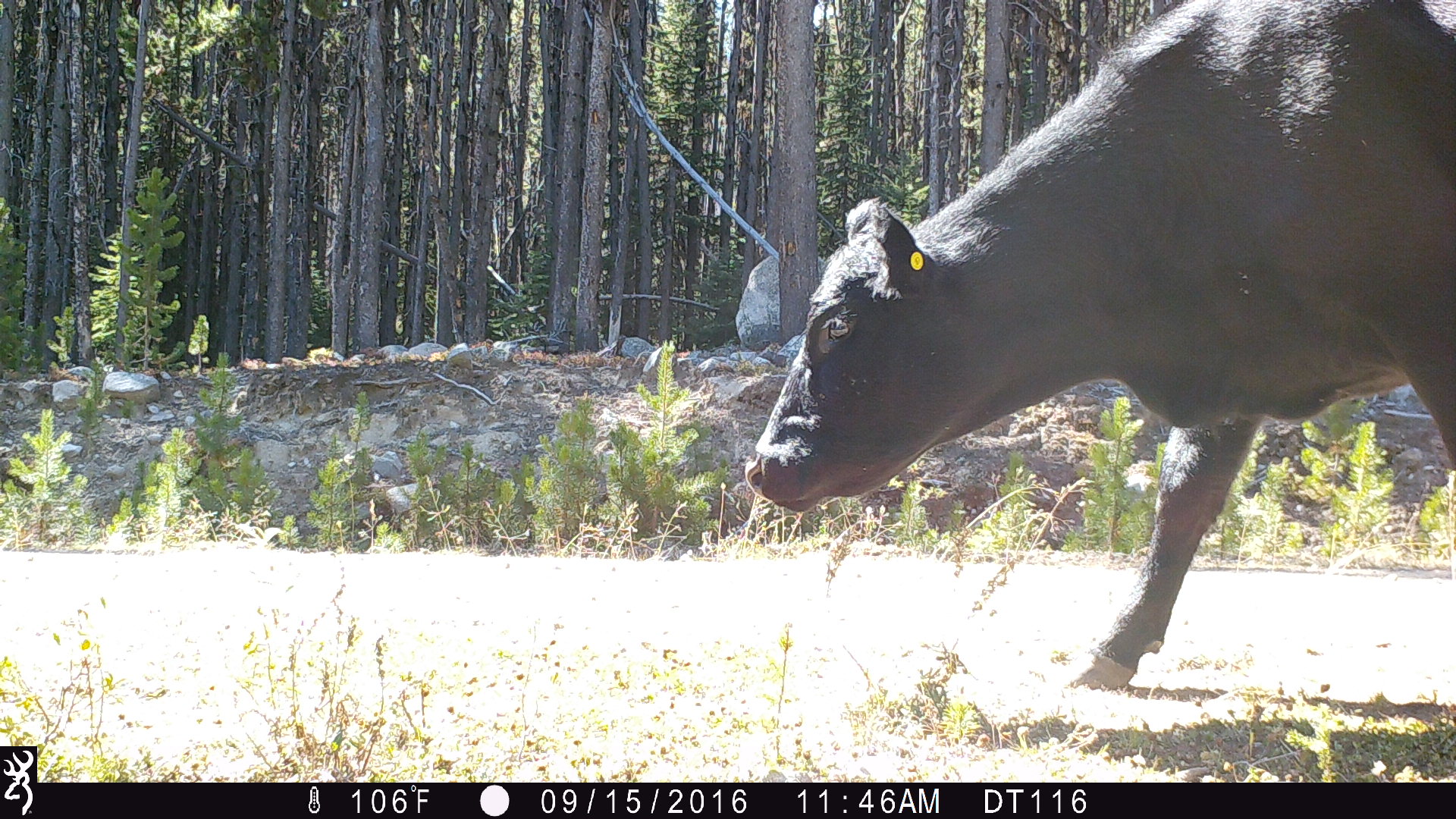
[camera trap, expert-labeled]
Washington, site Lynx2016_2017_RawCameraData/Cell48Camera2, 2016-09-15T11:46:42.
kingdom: Animalia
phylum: Chordata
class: Mammalia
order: Artiodactyla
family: Bovidae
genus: Bos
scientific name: Bos taurus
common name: domestic cattle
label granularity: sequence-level